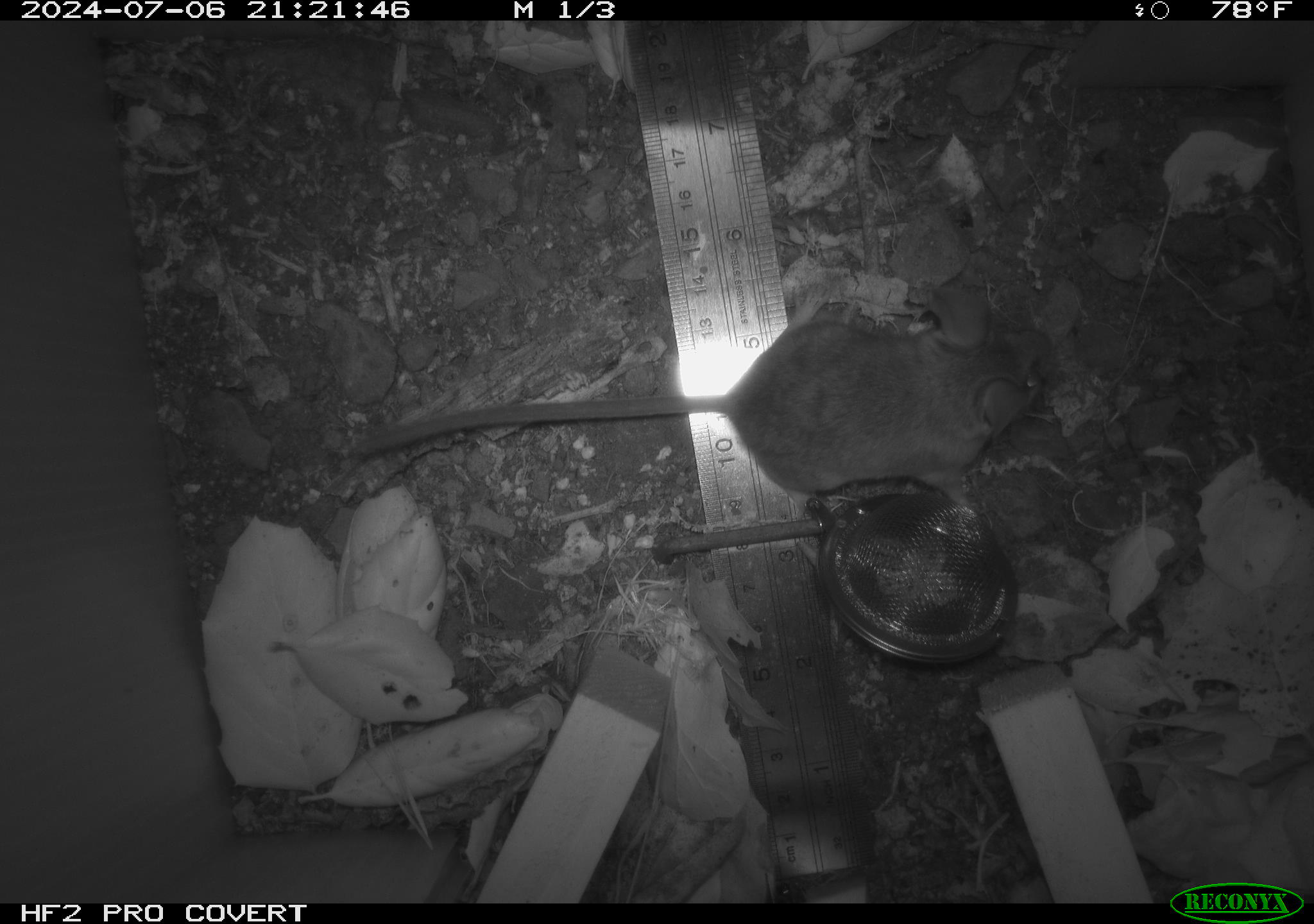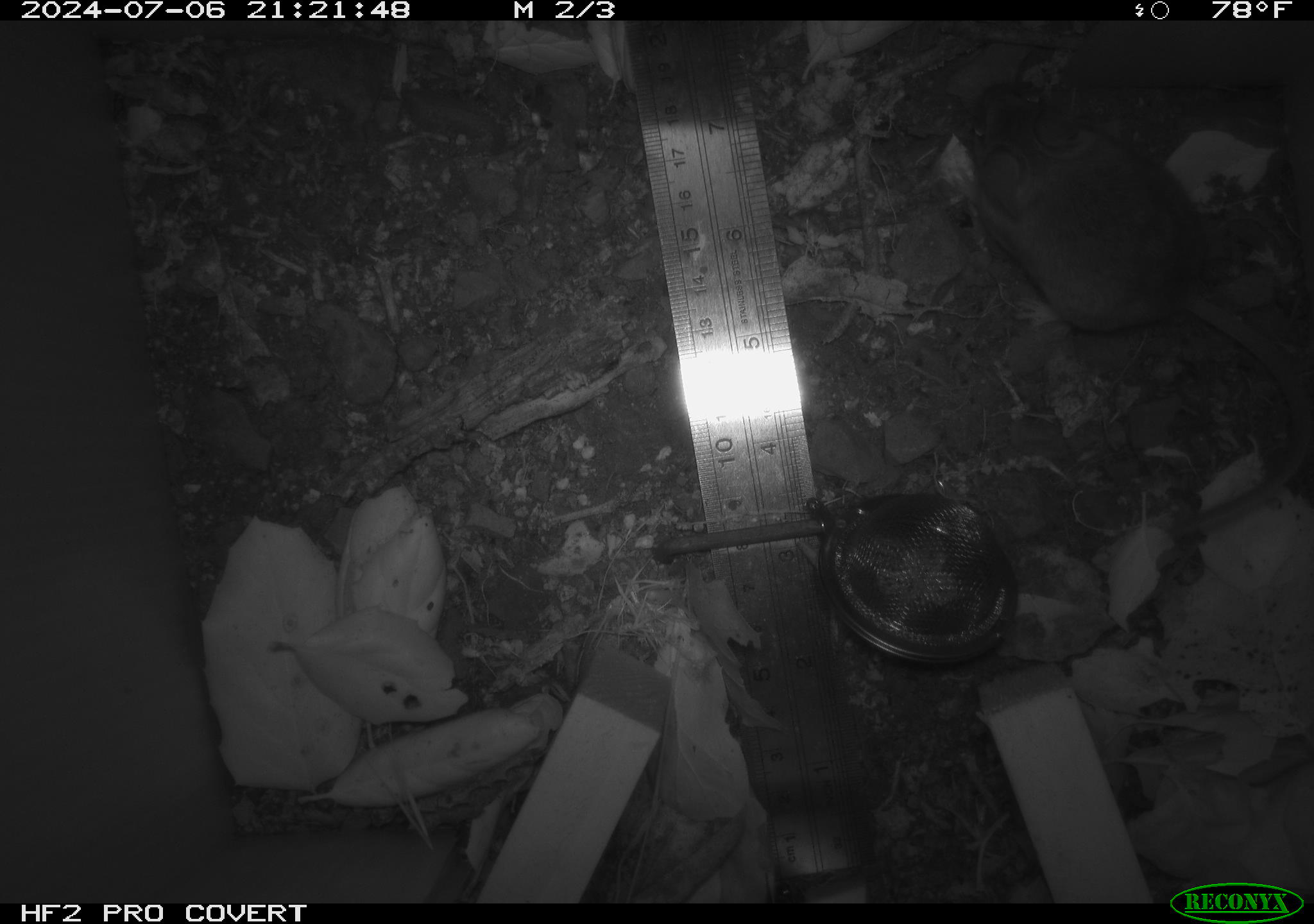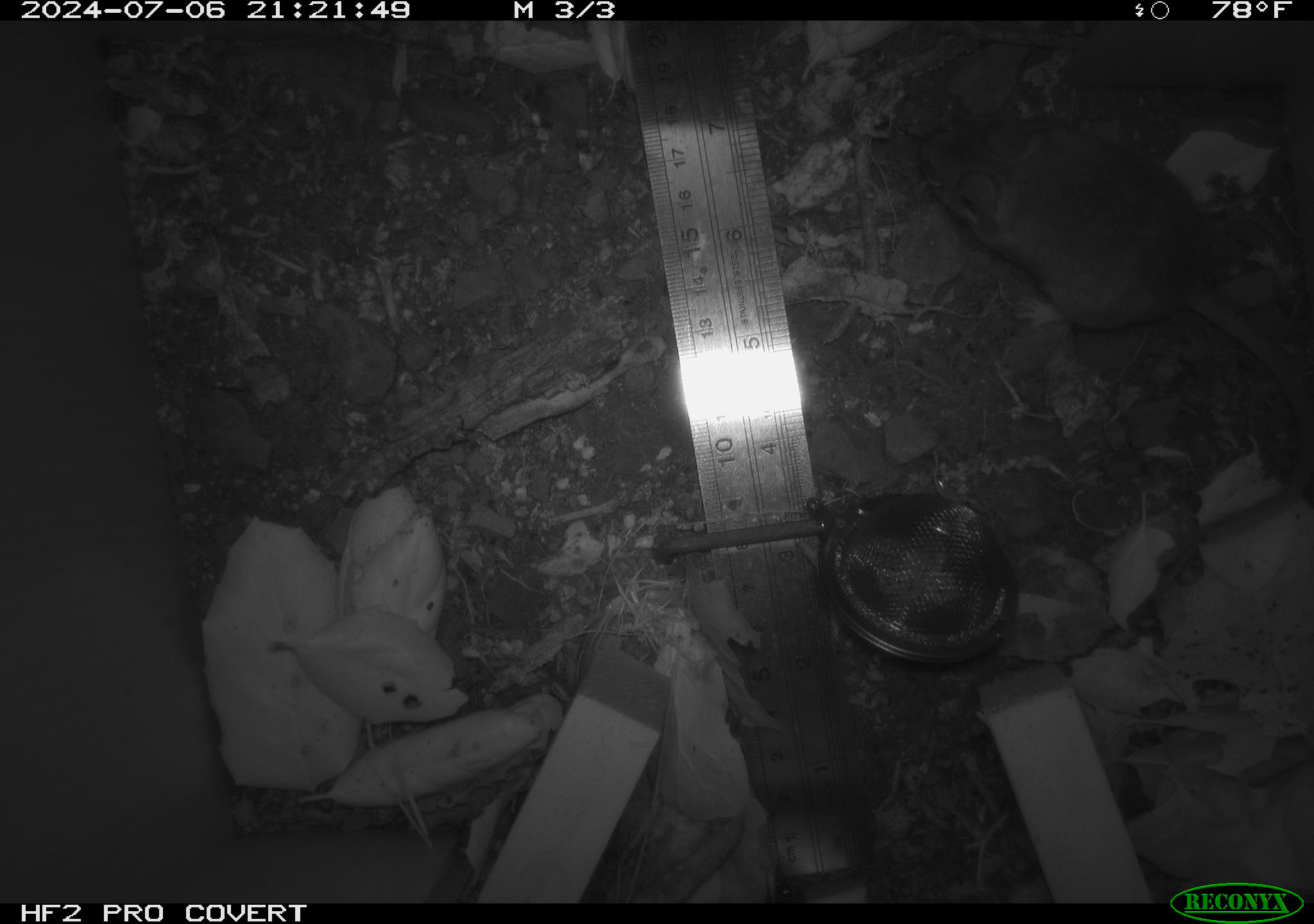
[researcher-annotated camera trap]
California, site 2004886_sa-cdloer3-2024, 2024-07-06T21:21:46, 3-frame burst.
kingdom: Animalia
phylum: Chordata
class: Mammalia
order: Rodentia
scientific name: Rodentia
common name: rodent